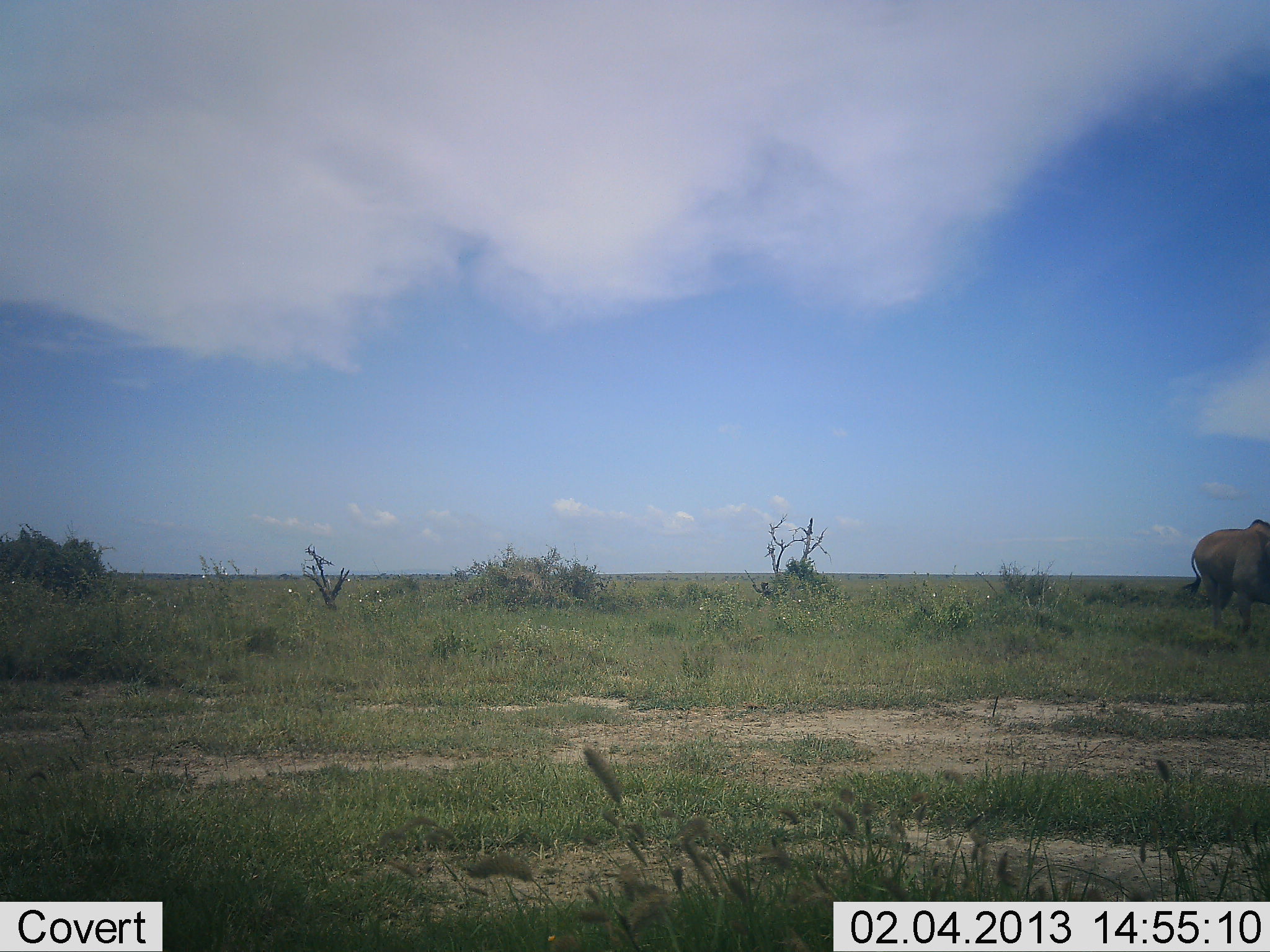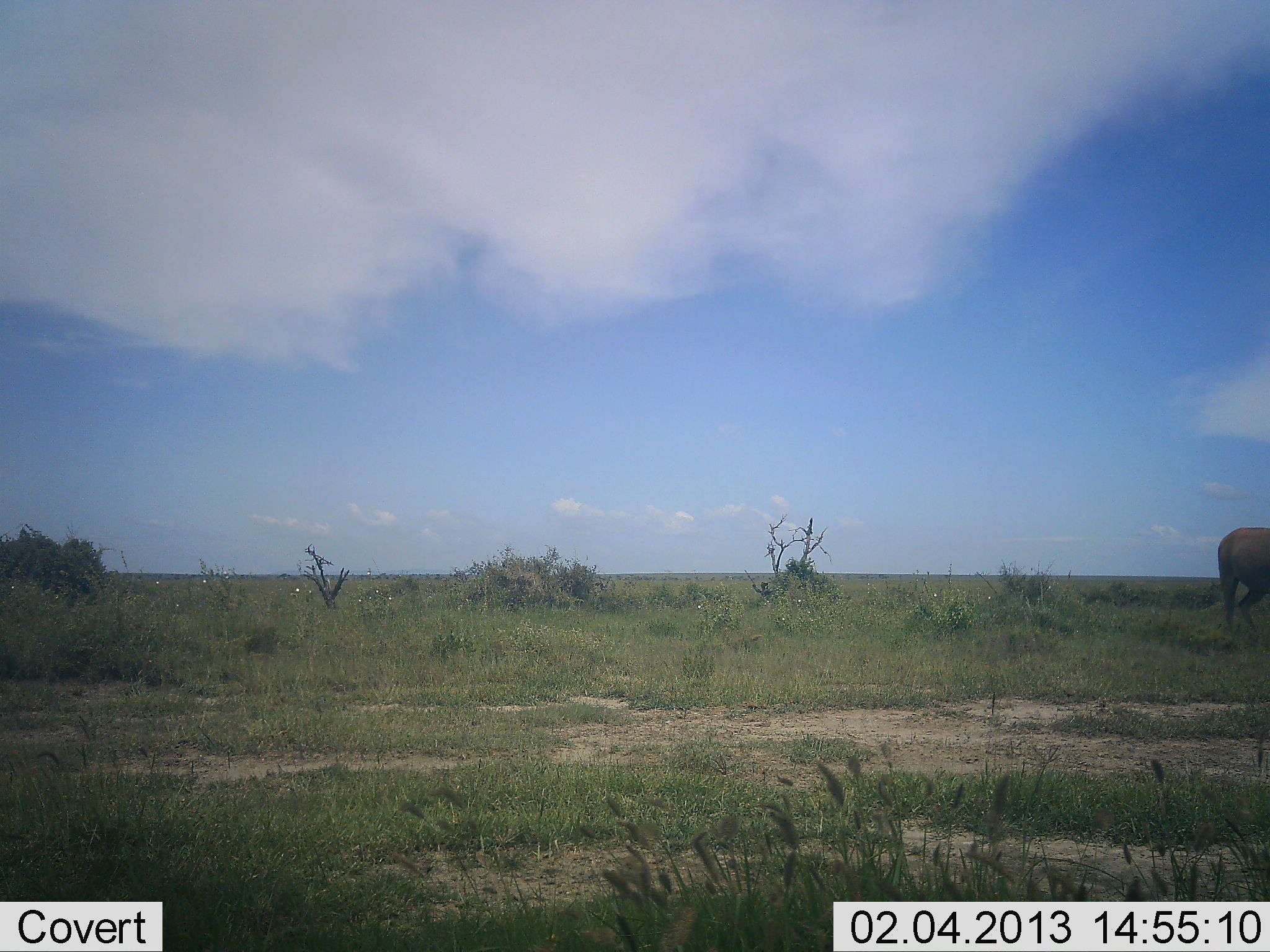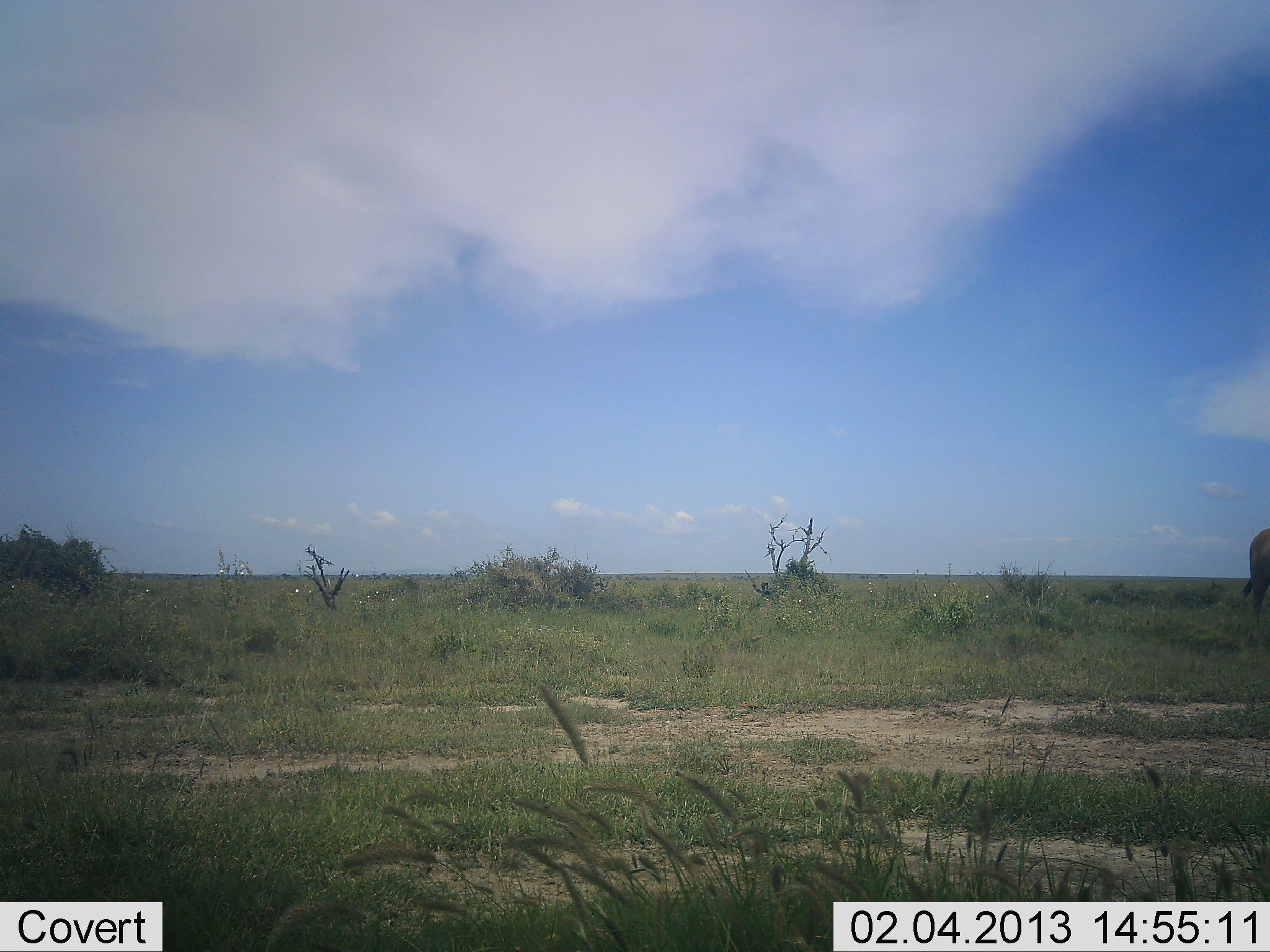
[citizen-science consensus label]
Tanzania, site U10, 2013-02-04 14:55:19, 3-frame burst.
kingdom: Animalia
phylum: Chordata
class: Mammalia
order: Artiodactyla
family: Bovidae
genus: Tragelaphus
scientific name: Tragelaphus oryx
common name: eland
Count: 1.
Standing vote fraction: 0%.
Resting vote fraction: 0%.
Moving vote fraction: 100%.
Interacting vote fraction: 0%.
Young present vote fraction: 0%.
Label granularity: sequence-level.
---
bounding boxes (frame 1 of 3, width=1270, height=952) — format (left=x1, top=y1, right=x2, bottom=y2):
animal: (left=1181, top=518, right=1270, bottom=633)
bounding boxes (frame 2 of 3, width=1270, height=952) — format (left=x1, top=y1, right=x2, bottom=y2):
animal: (left=1217, top=527, right=1270, bottom=635)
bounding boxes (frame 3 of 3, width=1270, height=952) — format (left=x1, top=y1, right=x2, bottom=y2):
animal: (left=1240, top=526, right=1270, bottom=626)